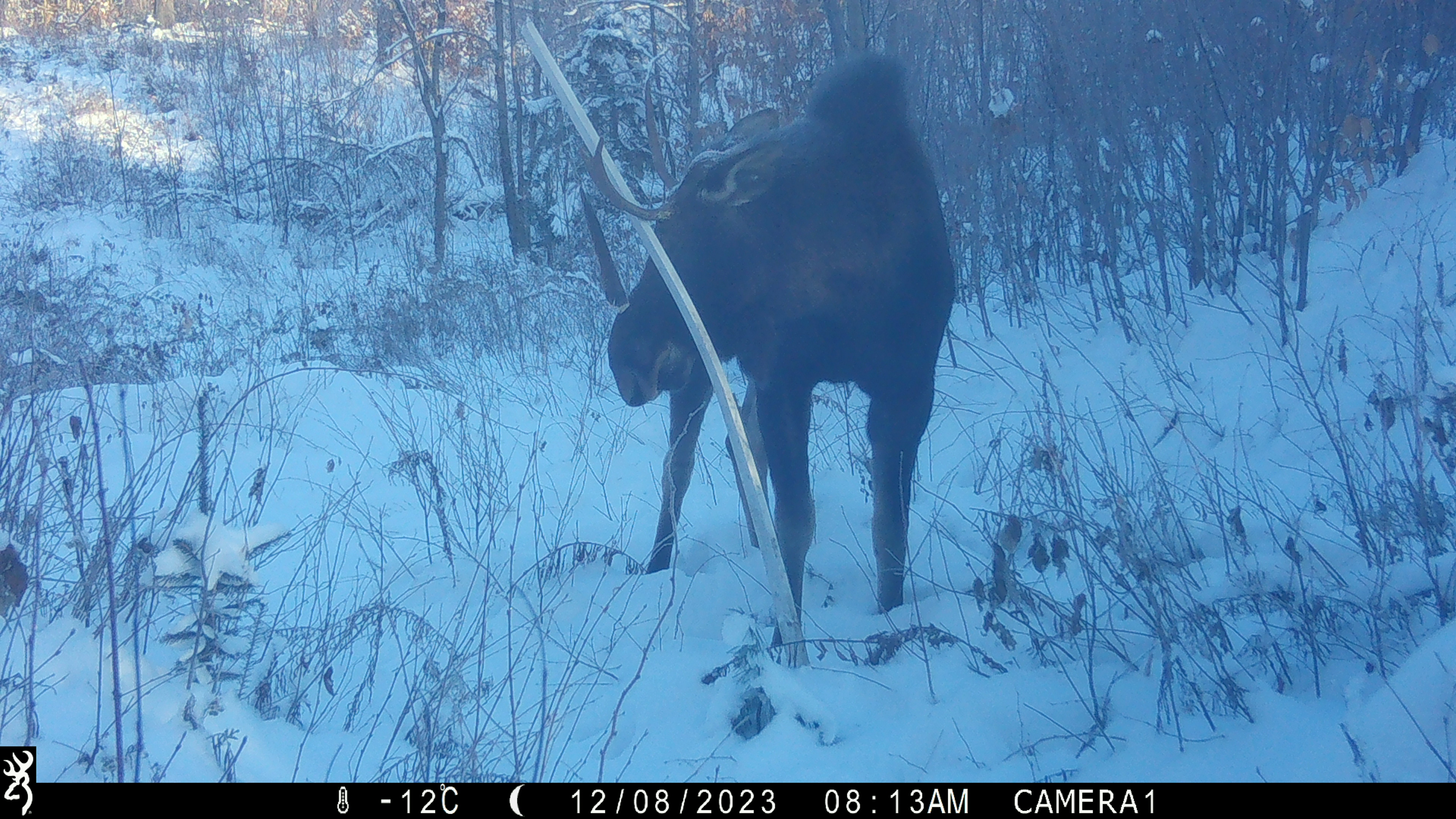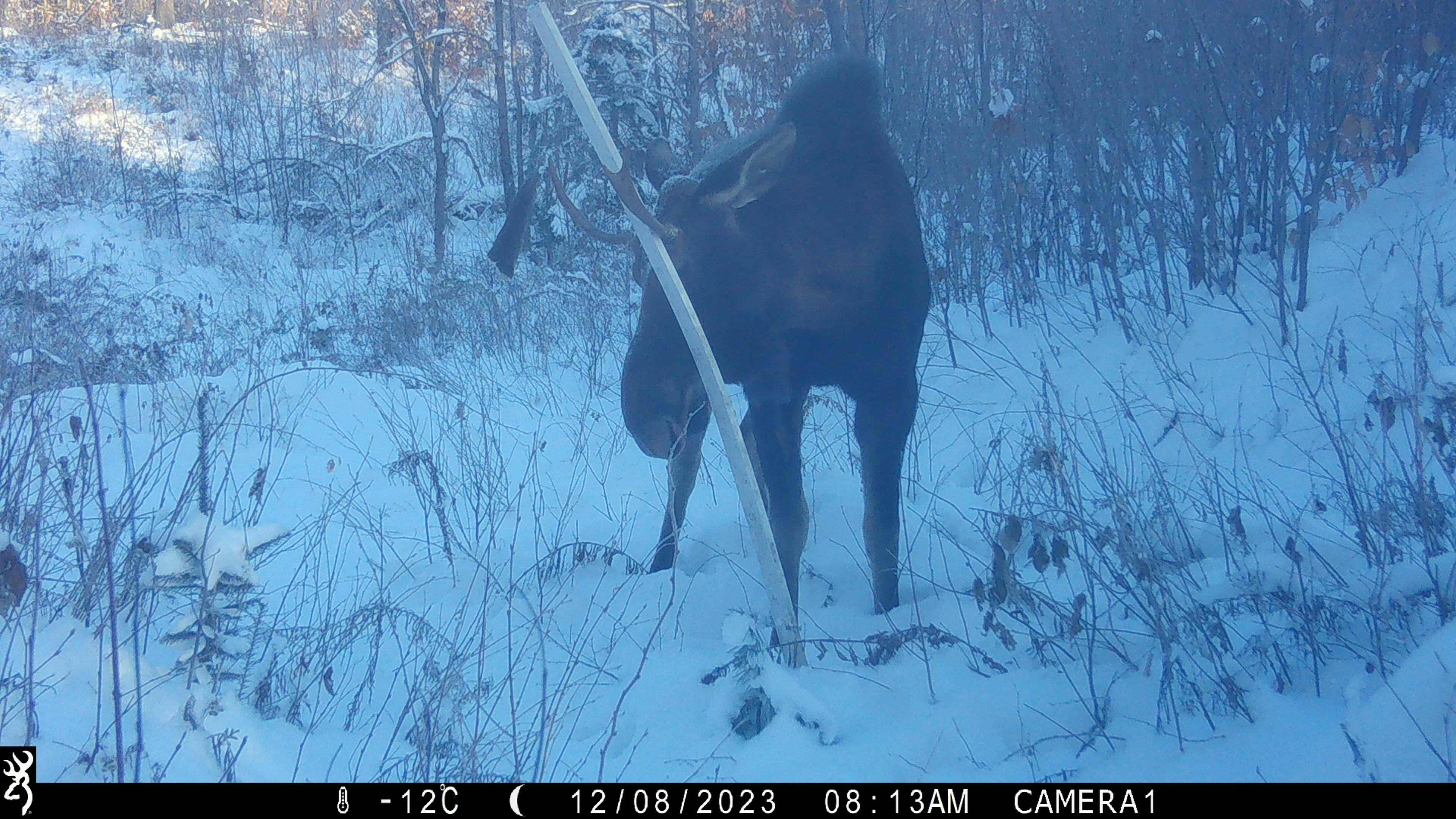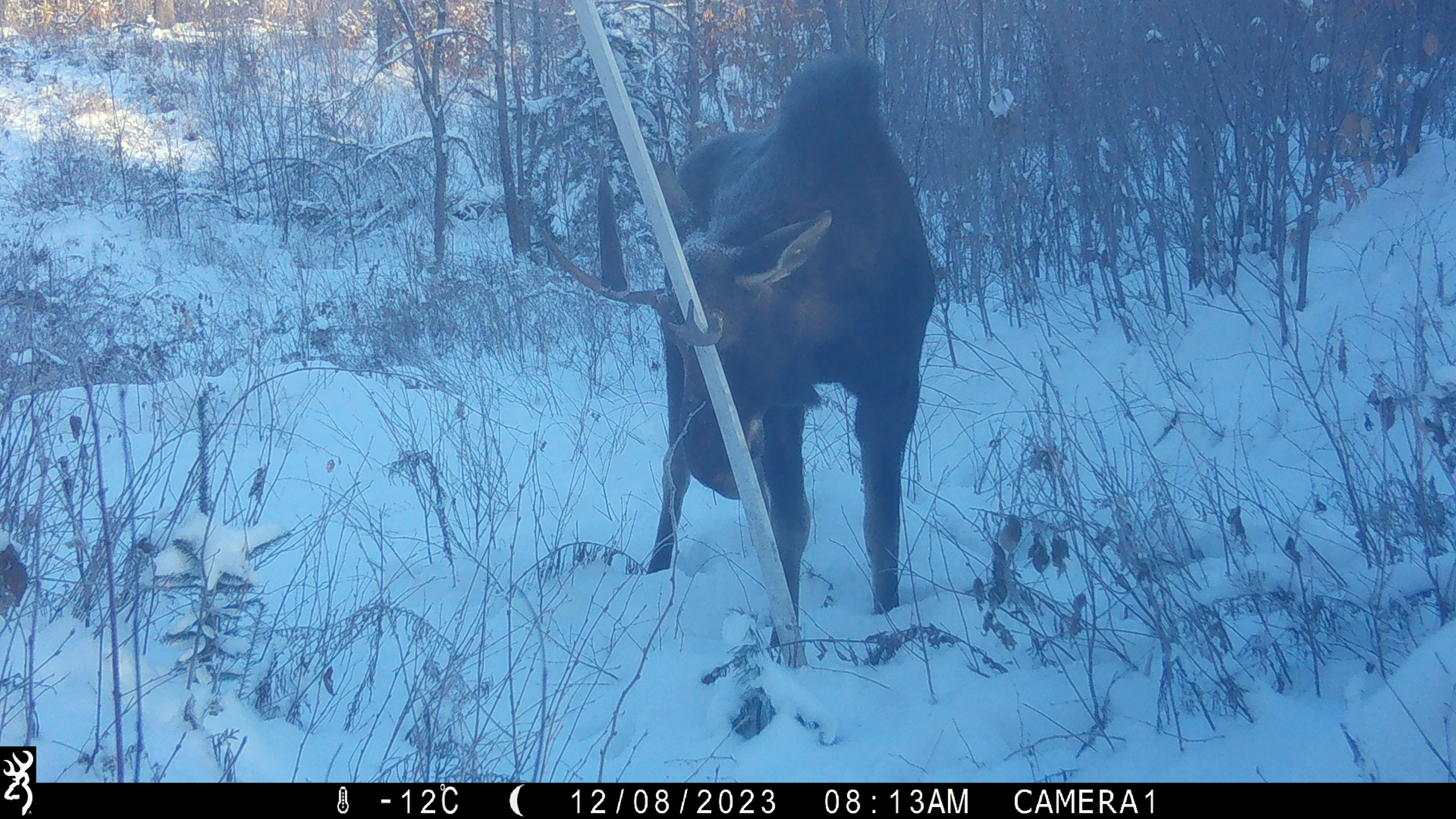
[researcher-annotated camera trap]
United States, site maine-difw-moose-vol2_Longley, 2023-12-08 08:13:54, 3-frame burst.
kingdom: Animalia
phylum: Chordata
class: Mammalia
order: Artiodactyla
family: Cervidae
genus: Alces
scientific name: Alces alces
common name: moose